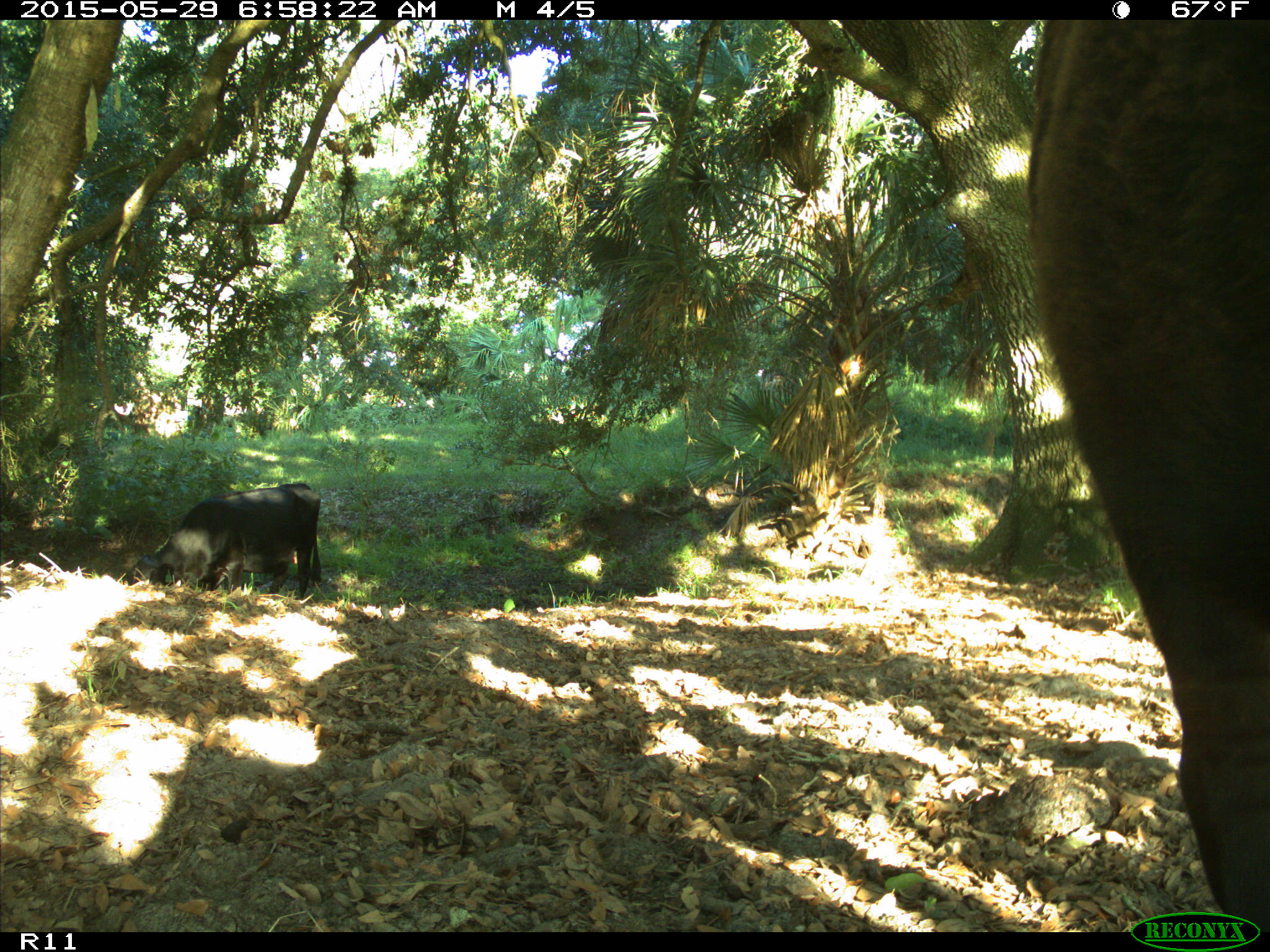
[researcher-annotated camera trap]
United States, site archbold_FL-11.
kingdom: Animalia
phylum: Chordata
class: Mammalia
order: Artiodactyla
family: Bovidae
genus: Bos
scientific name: Bos taurus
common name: domestic cow